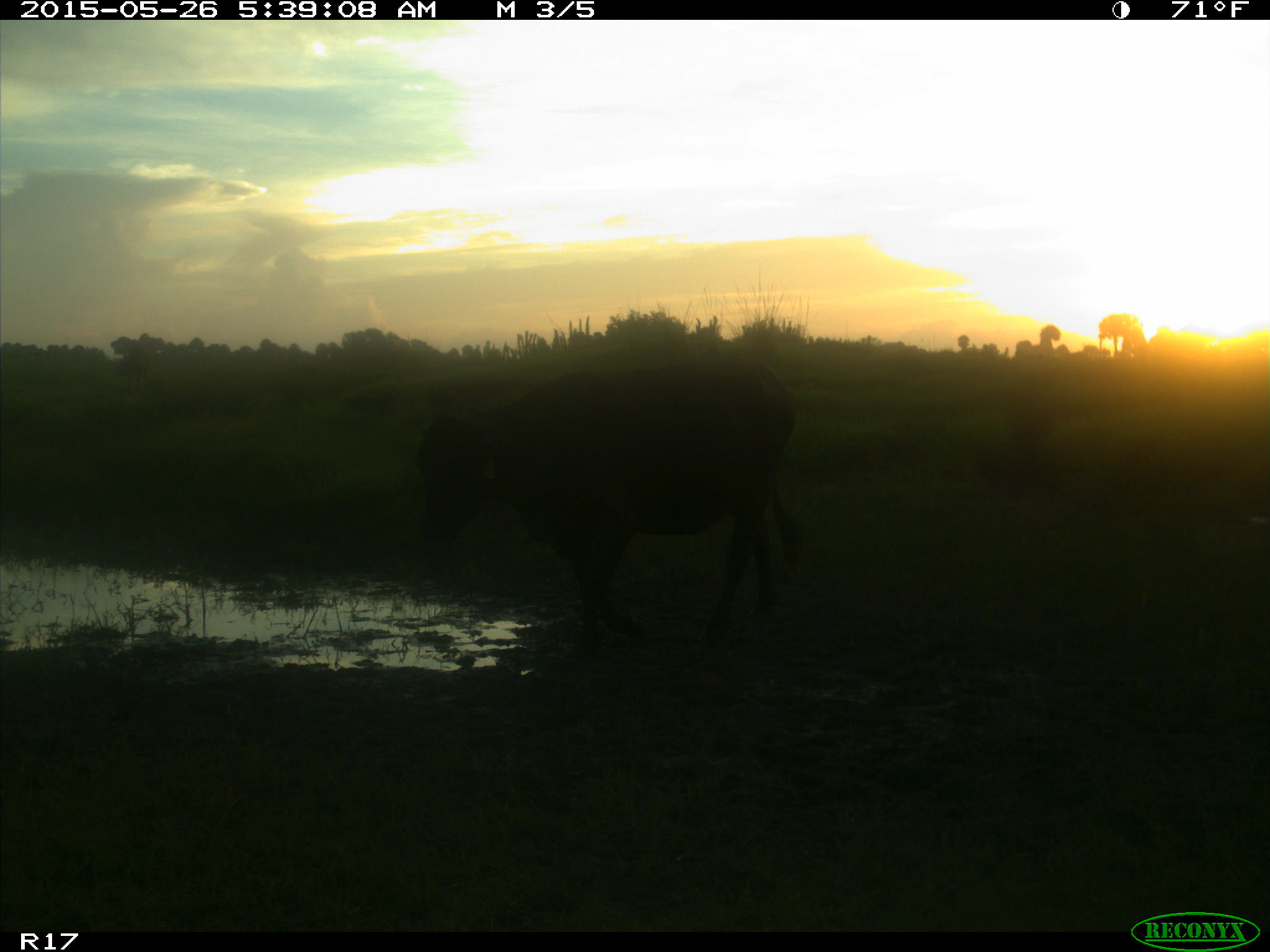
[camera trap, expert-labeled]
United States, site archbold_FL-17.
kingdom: Animalia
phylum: Chordata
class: Mammalia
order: Artiodactyla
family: Bovidae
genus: Bos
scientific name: Bos taurus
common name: domestic cow